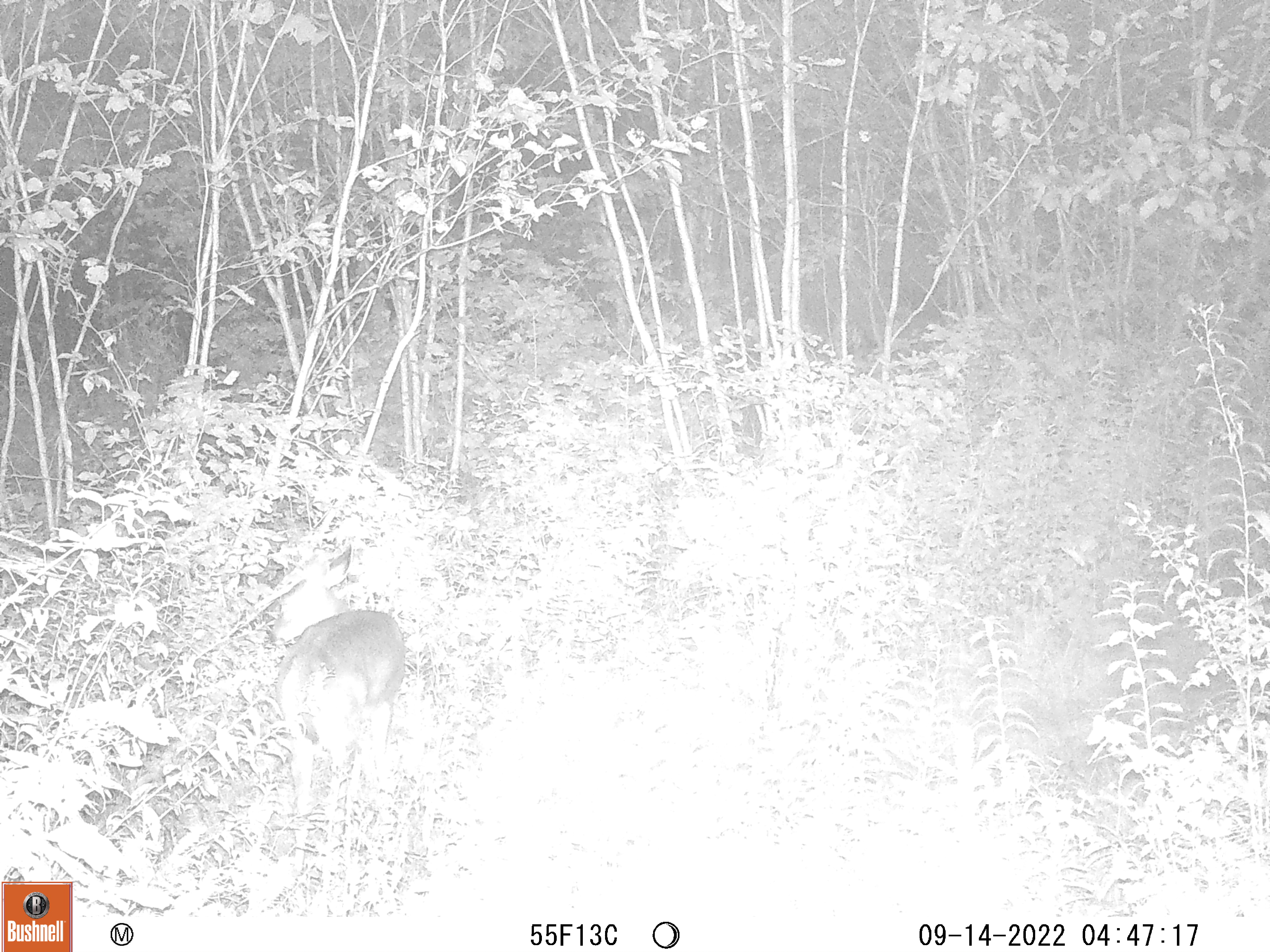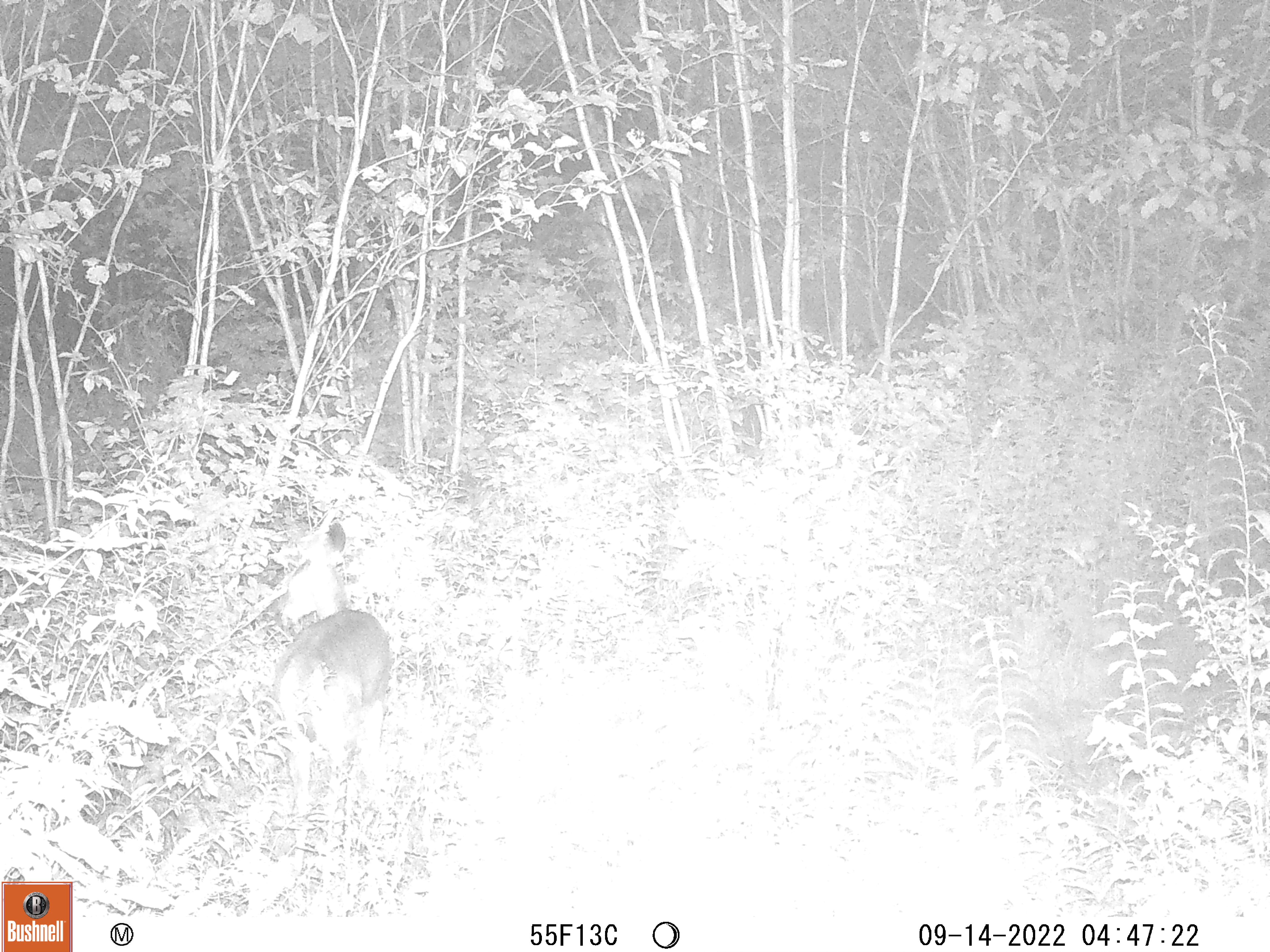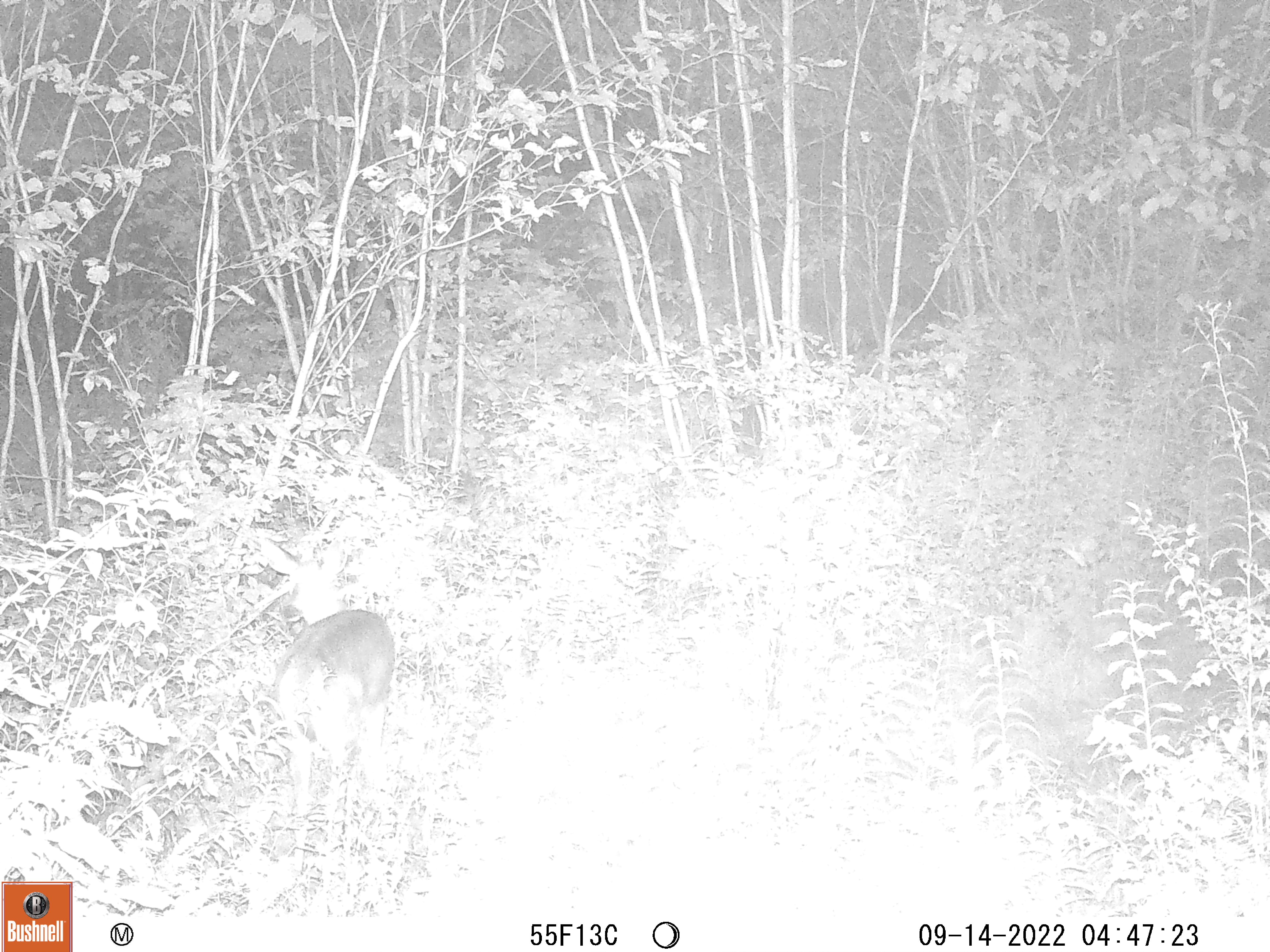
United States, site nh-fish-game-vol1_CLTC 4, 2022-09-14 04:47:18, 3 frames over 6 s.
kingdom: Animalia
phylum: Chordata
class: Mammalia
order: Artiodactyla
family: Cervidae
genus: Odocoileus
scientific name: Odocoileus virginianus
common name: white-tailed deer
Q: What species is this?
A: White-tailed deer (Odocoileus virginianus).